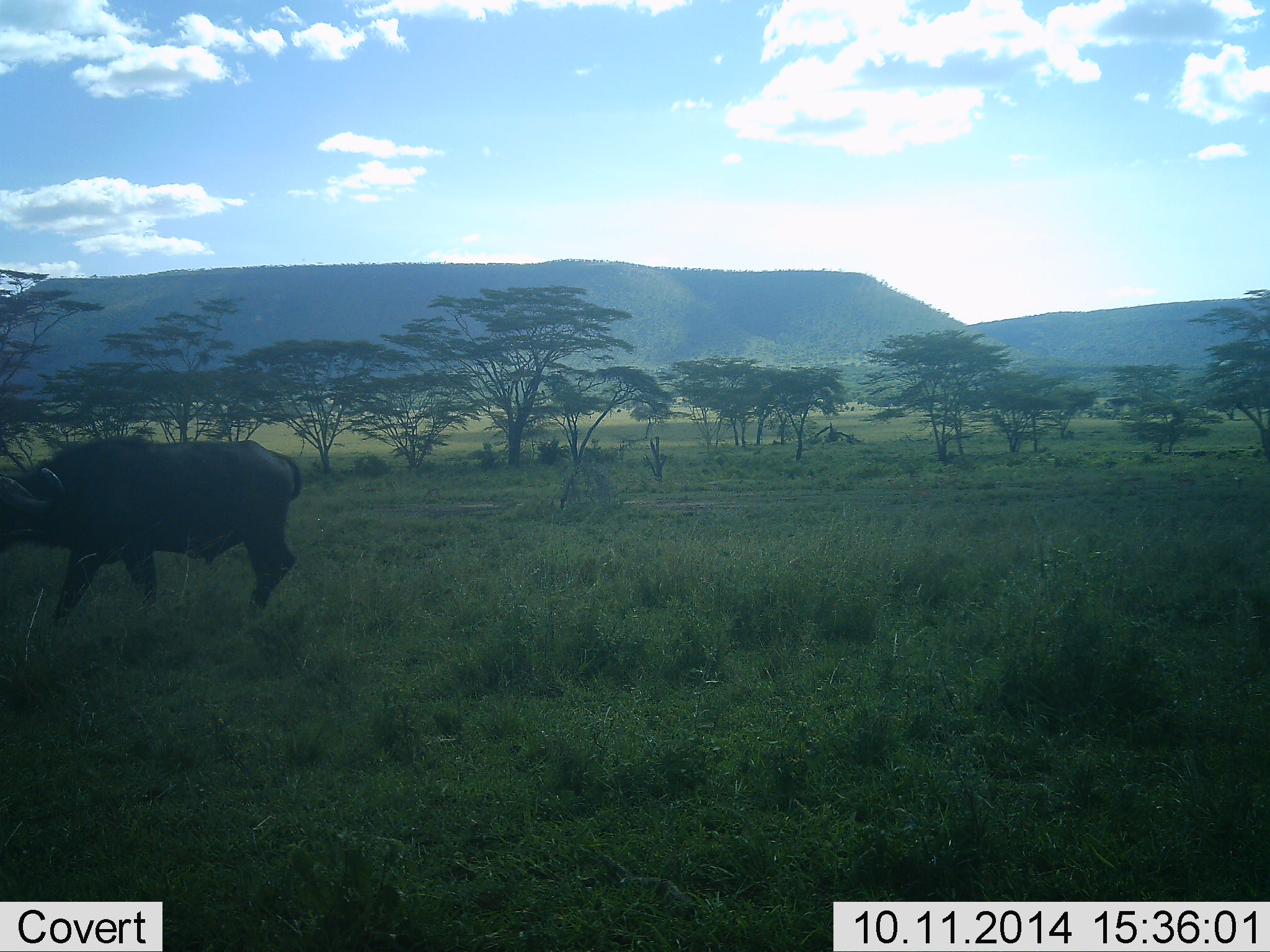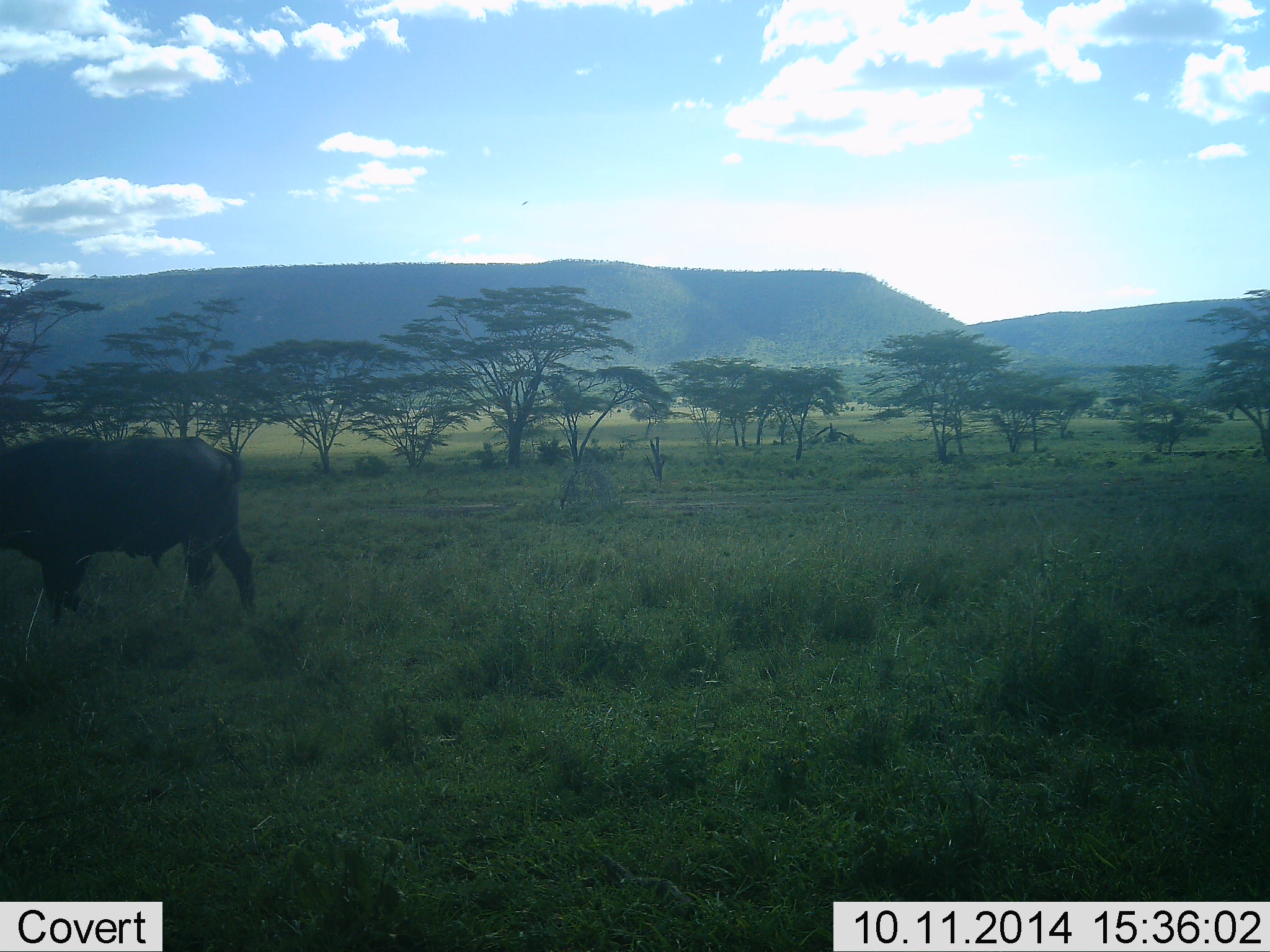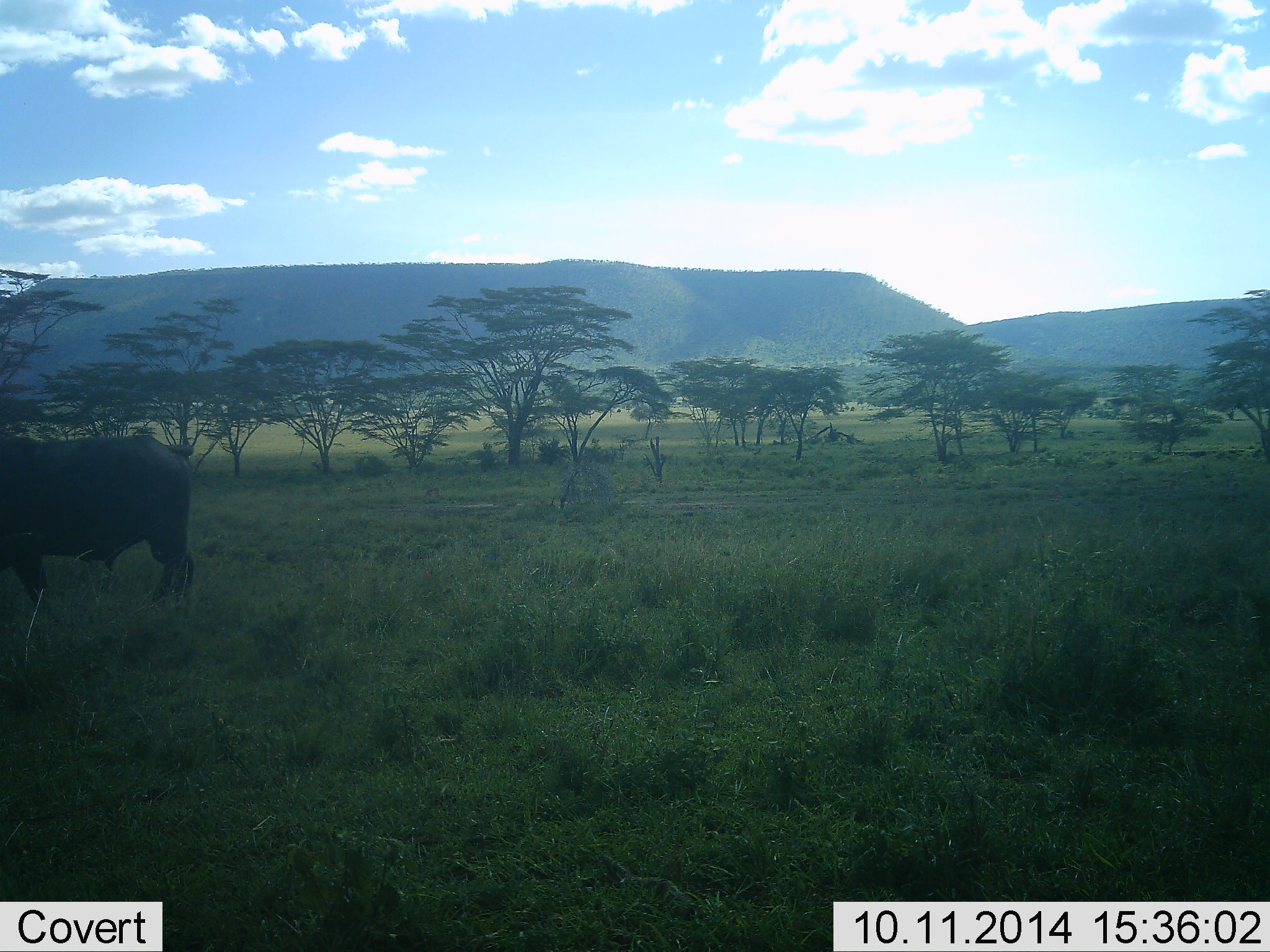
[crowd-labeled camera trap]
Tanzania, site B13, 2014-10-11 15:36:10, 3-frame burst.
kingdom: Animalia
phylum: Chordata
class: Mammalia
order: Artiodactyla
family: Bovidae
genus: Syncerus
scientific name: Syncerus caffer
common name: cape buffalo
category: buffalo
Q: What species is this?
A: Buffalo (cape buffalo) (Syncerus caffer).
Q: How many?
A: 1.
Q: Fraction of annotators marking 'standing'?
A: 10%.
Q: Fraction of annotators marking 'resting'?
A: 0%.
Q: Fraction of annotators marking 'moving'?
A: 90%.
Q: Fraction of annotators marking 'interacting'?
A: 0%.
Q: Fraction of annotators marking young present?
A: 0%.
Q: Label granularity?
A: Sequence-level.